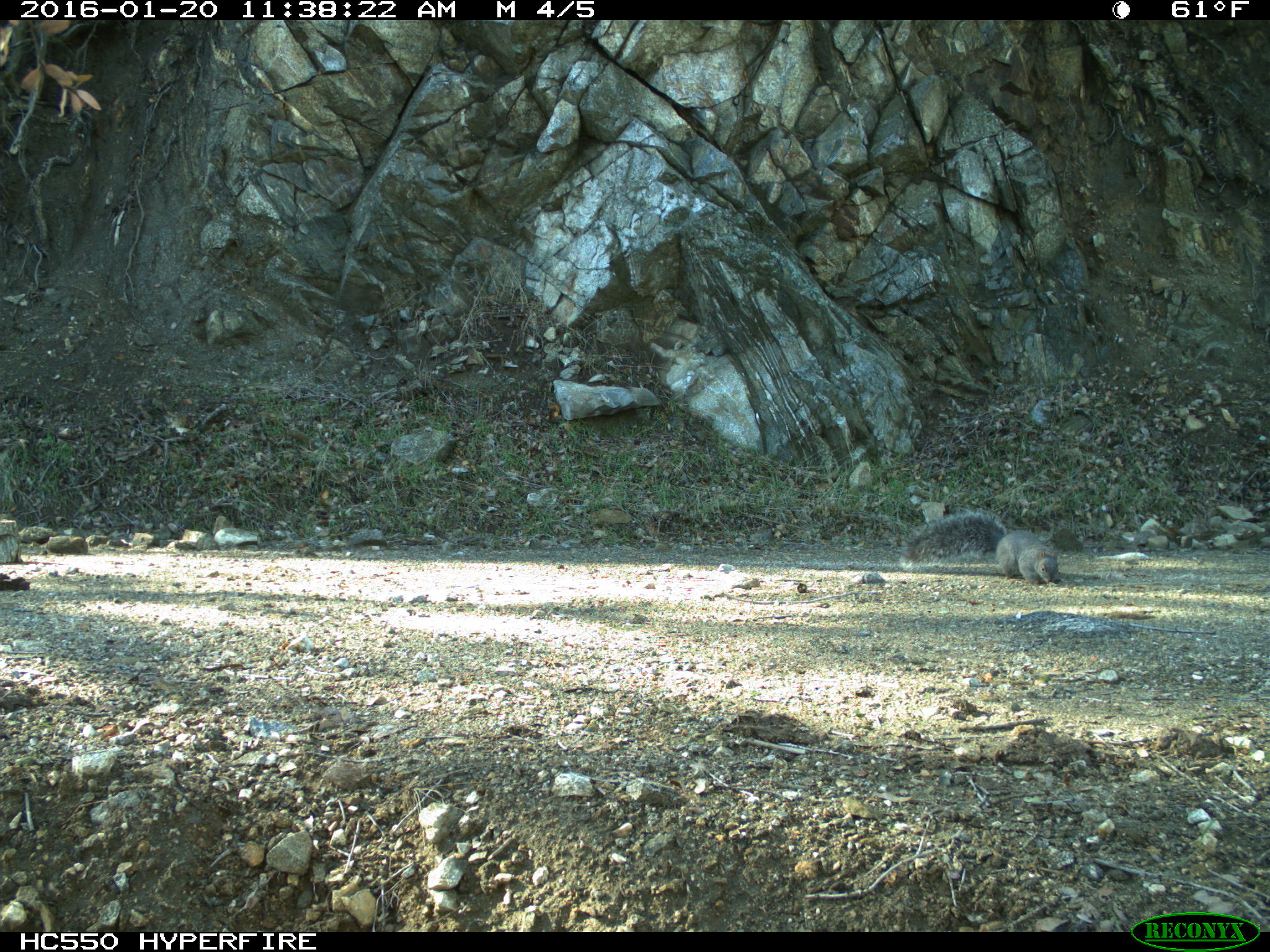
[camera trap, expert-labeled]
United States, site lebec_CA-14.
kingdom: Animalia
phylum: Chordata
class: Mammalia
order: Rodentia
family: Sciuridae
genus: Sciurus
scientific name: Sciurus carolinensis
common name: eastern gray squirrel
Sciurus carolinensis (eastern gray squirrel).